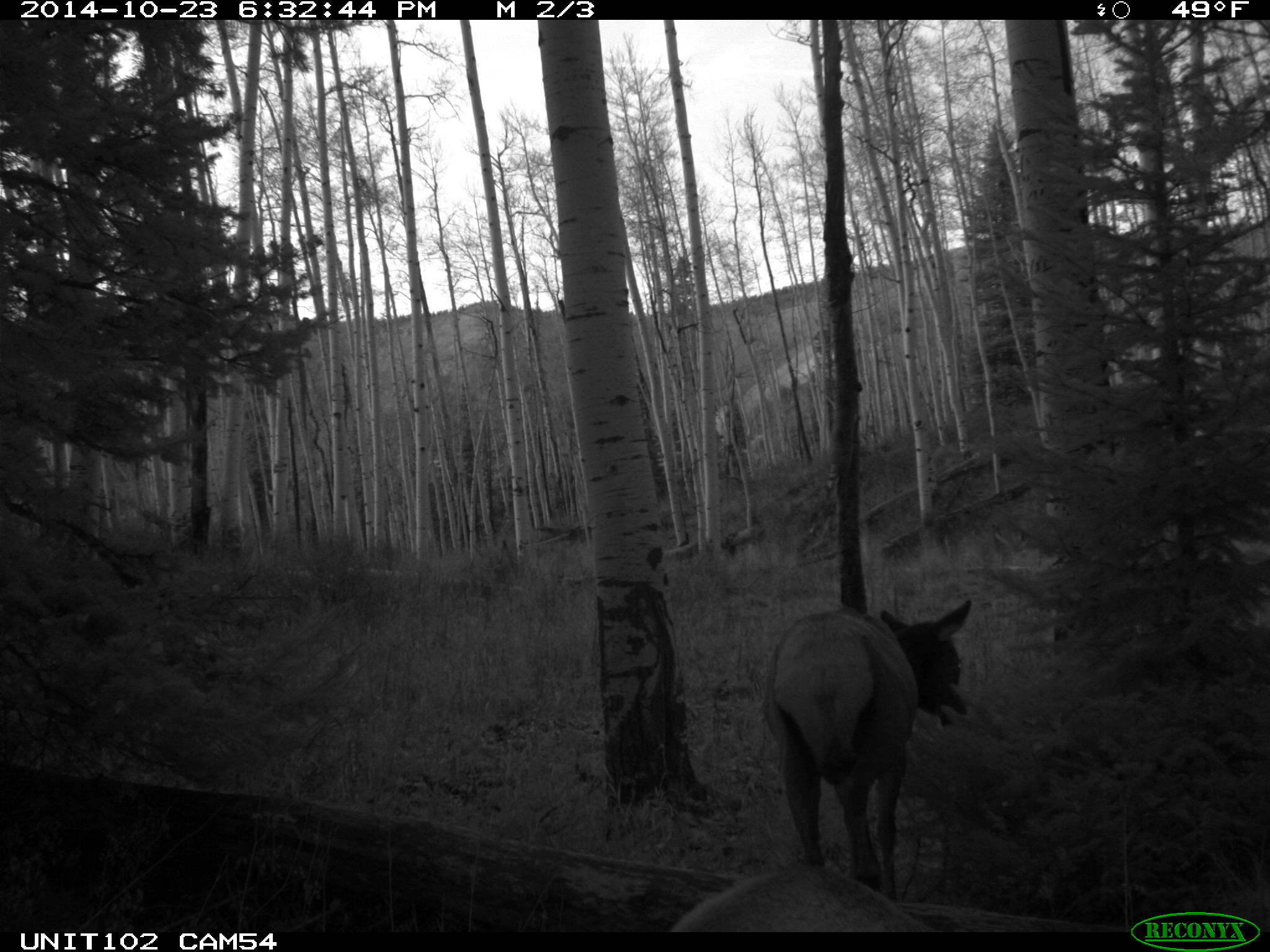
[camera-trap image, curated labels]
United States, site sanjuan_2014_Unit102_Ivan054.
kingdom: Animalia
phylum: Chordata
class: Mammalia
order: Artiodactyla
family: Cervidae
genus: Cervus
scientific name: Cervus elaphus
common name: red deer